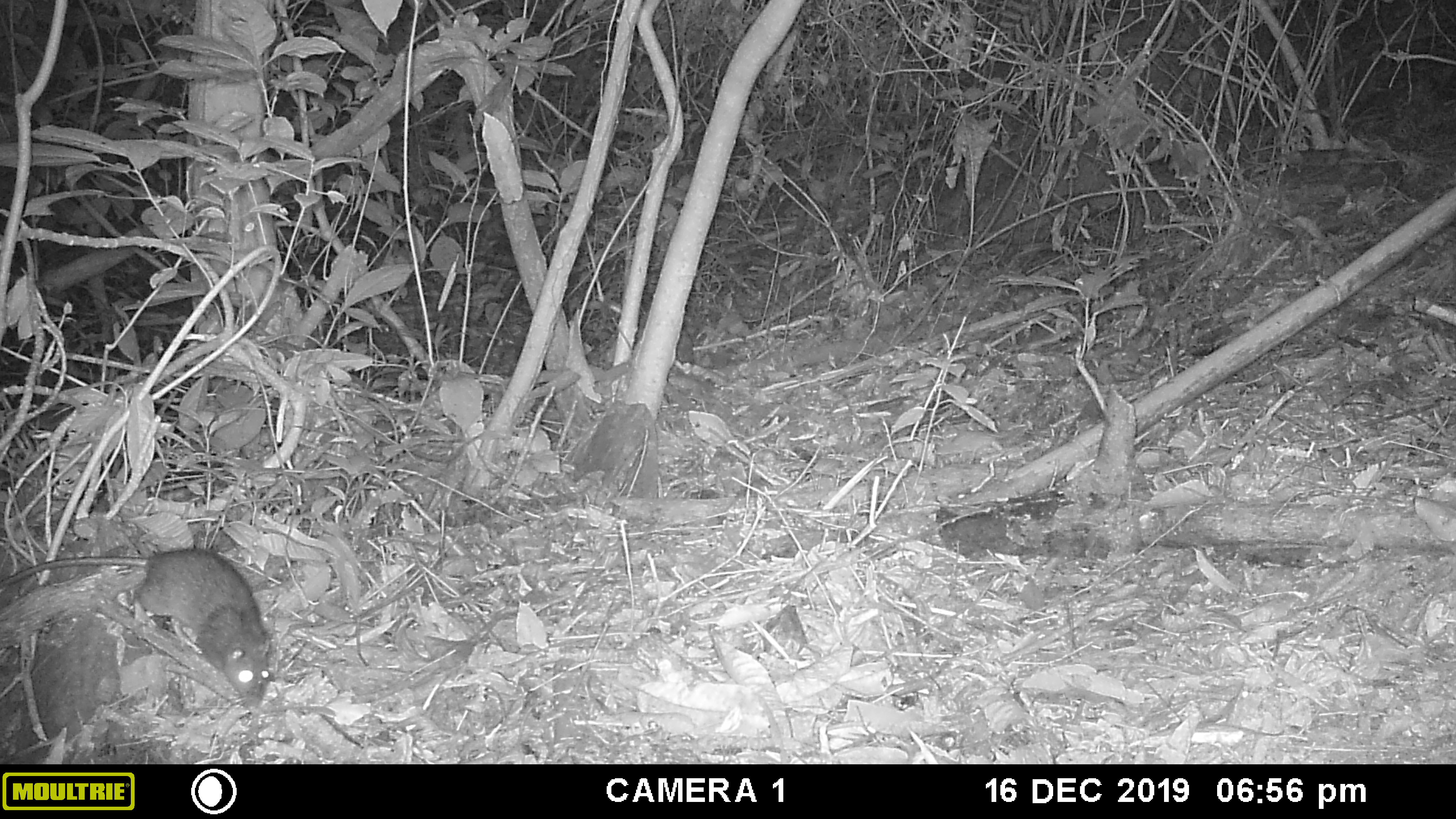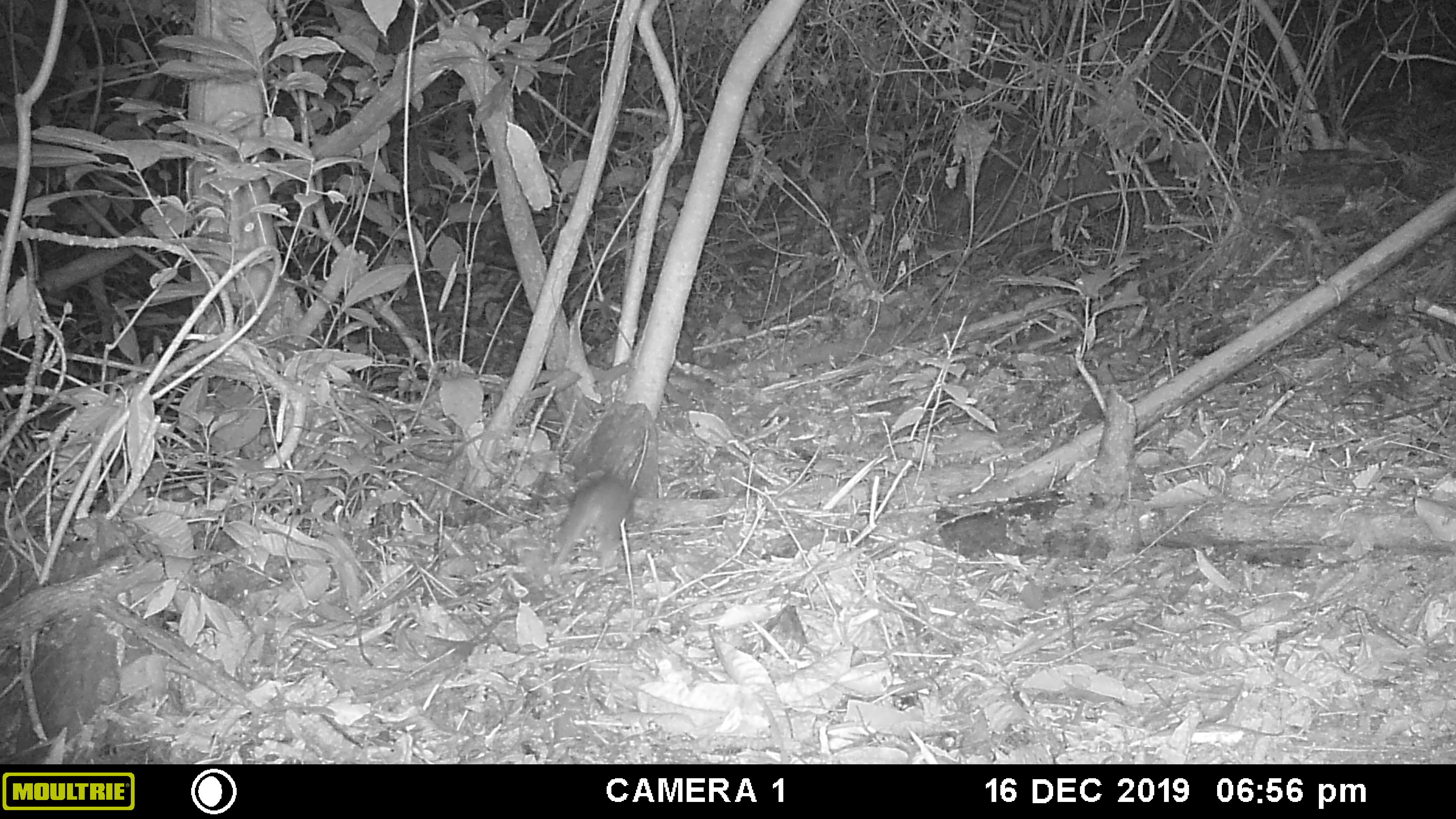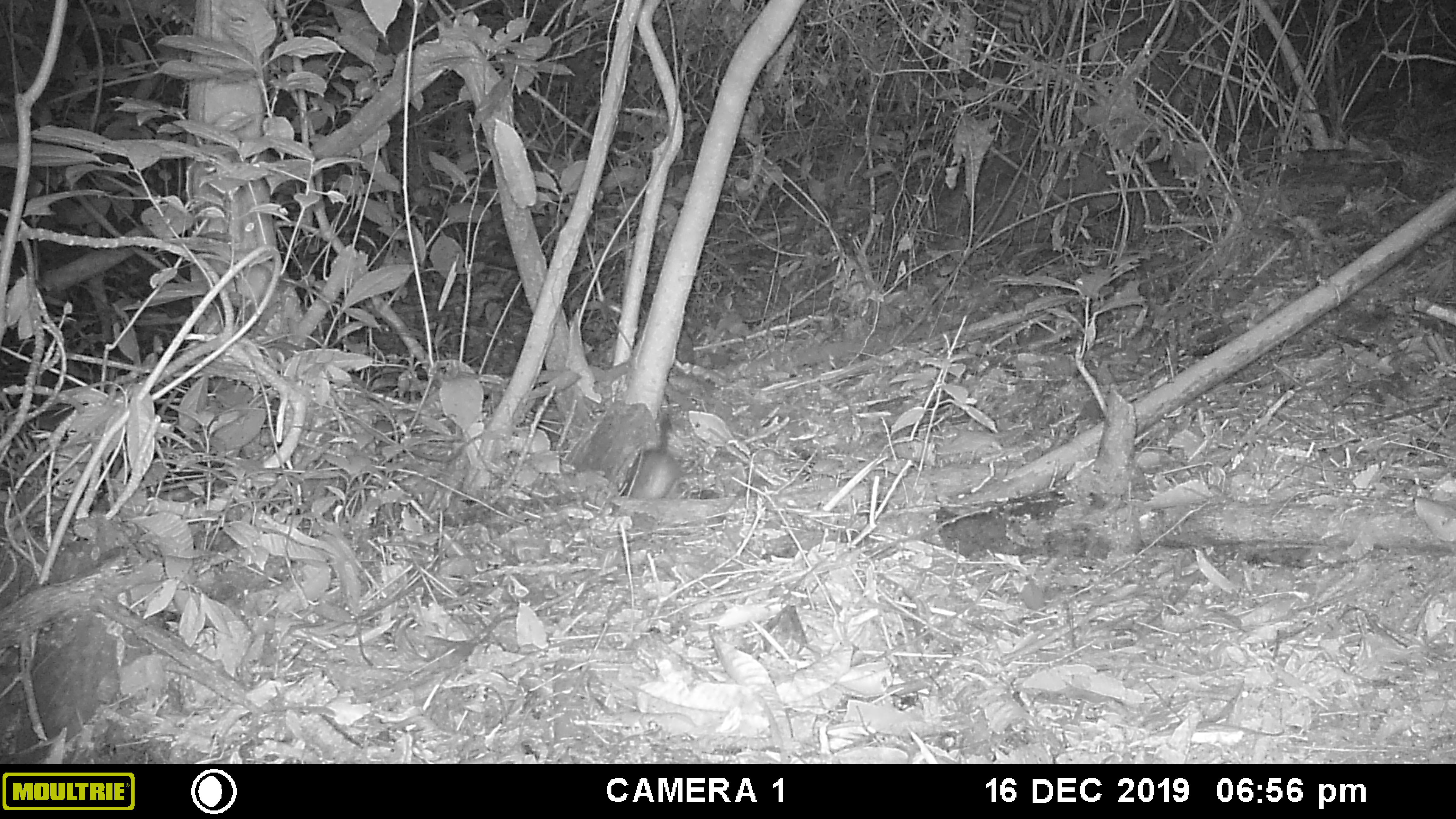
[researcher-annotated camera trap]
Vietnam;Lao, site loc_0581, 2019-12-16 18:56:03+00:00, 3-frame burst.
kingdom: Animalia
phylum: Chordata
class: Mammalia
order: Rodentia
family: Muridae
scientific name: Muridae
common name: old-world mice and rats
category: unidentified murid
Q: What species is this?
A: Unidentified murid (old-world mice and rats) (Muridae).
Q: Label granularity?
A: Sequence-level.